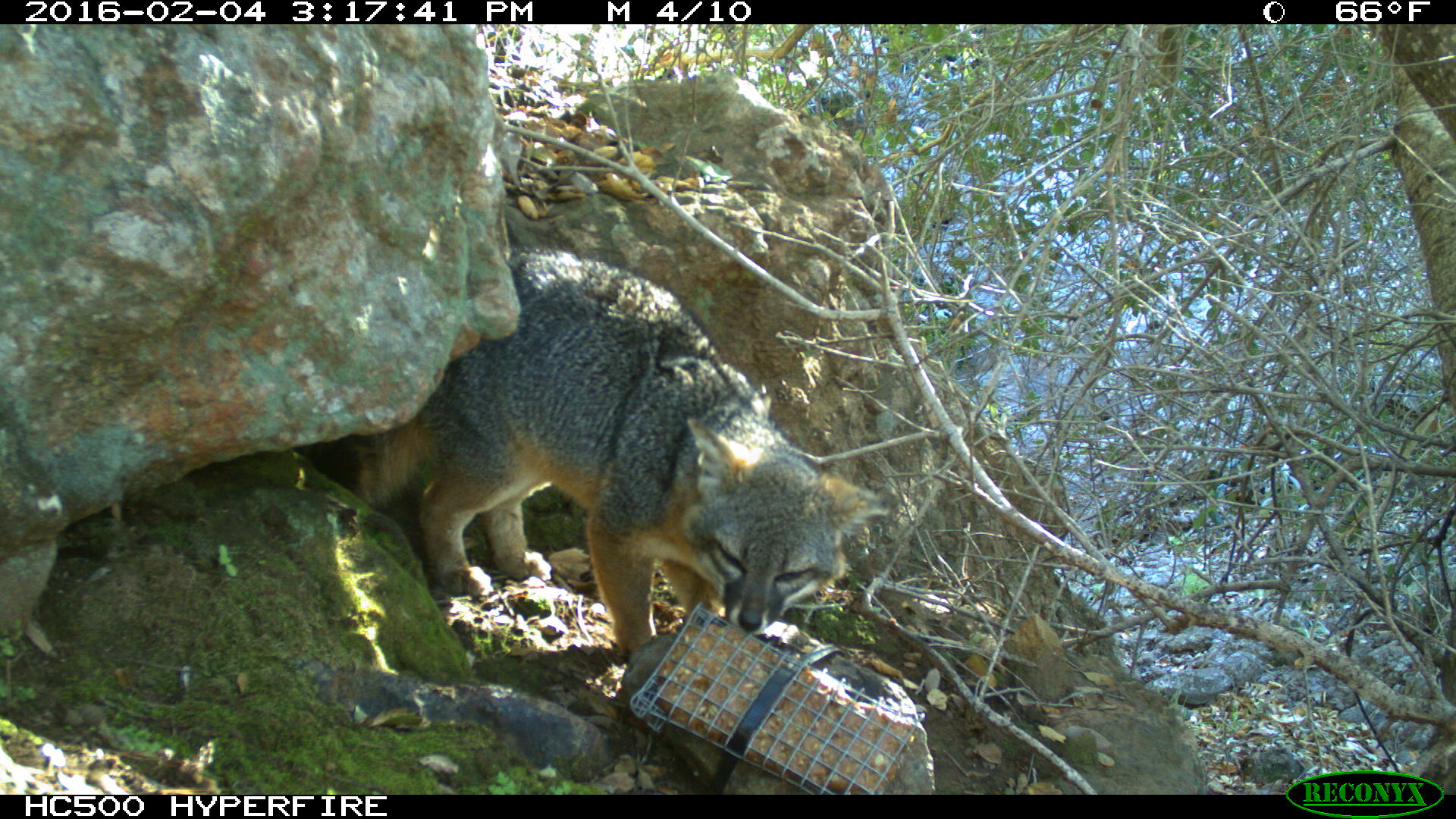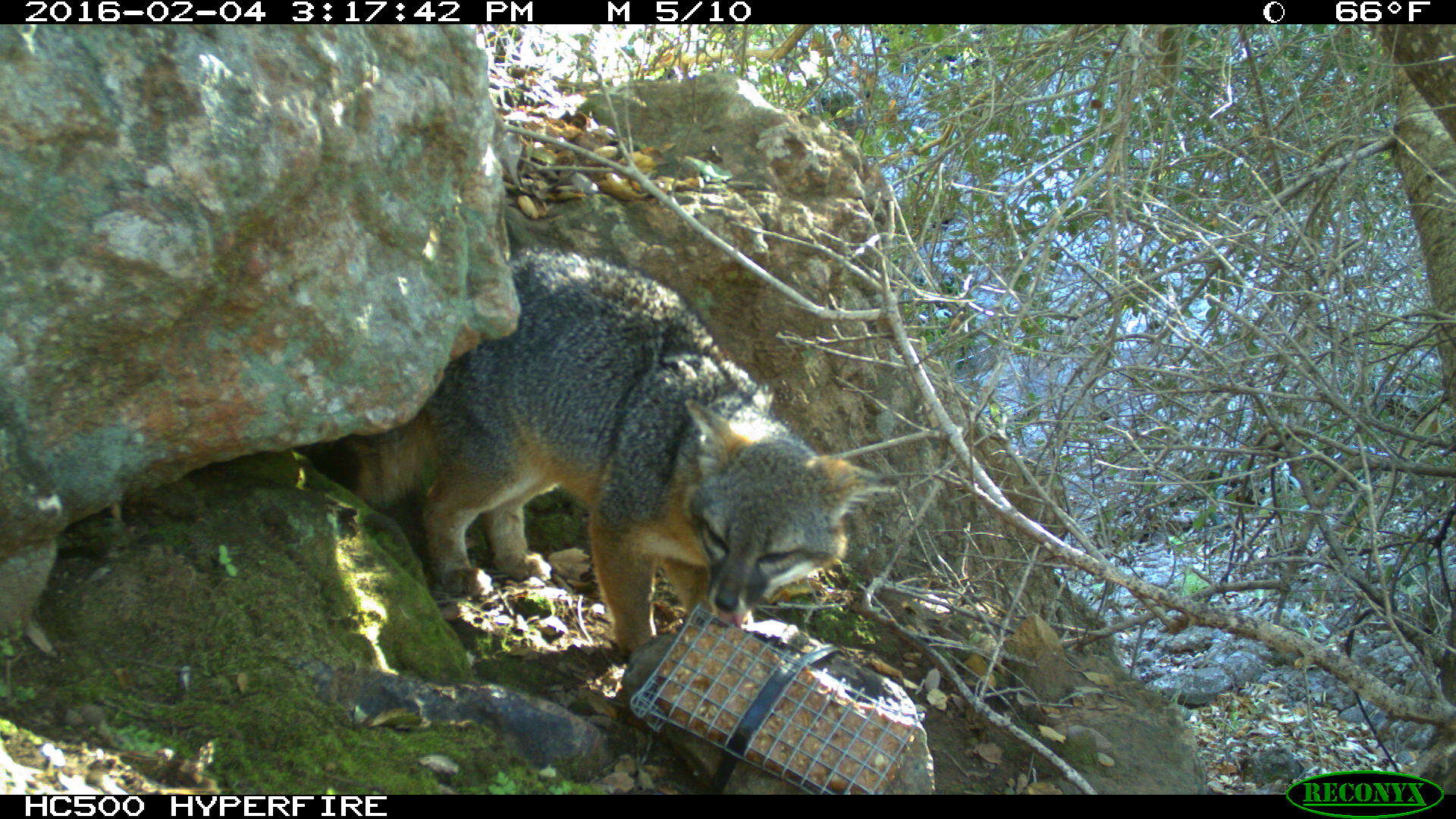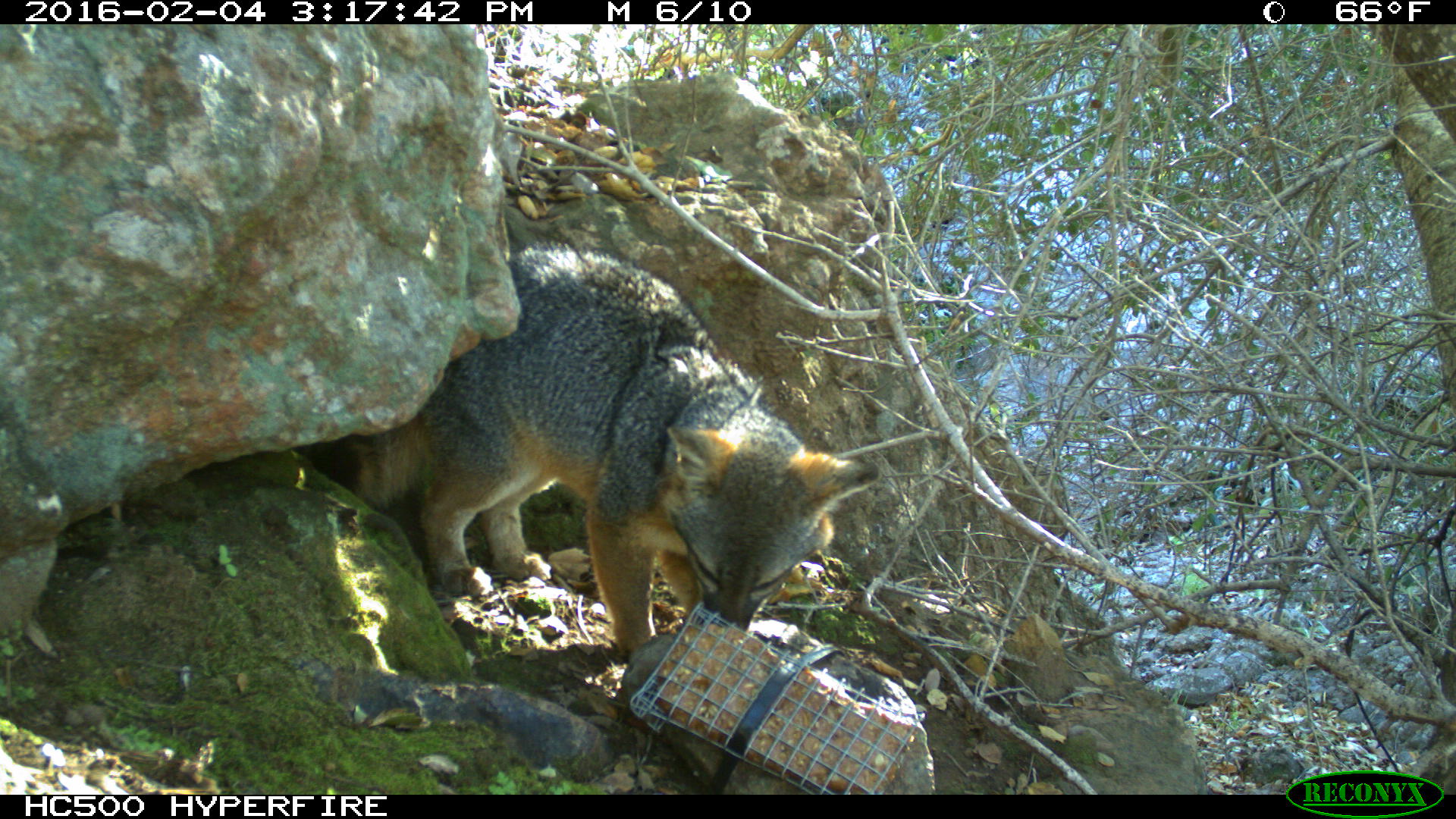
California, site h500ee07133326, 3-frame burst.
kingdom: Animalia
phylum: Chordata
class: Mammalia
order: Carnivora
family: Canidae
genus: Urocyon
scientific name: Urocyon littoralis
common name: island fox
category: fox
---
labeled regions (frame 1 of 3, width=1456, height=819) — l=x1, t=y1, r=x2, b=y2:
fox: l=337, t=243, r=902, b=655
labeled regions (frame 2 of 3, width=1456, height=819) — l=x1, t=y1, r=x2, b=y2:
fox: l=349, t=243, r=896, b=657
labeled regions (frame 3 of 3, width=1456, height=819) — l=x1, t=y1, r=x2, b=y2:
fox: l=337, t=243, r=879, b=666